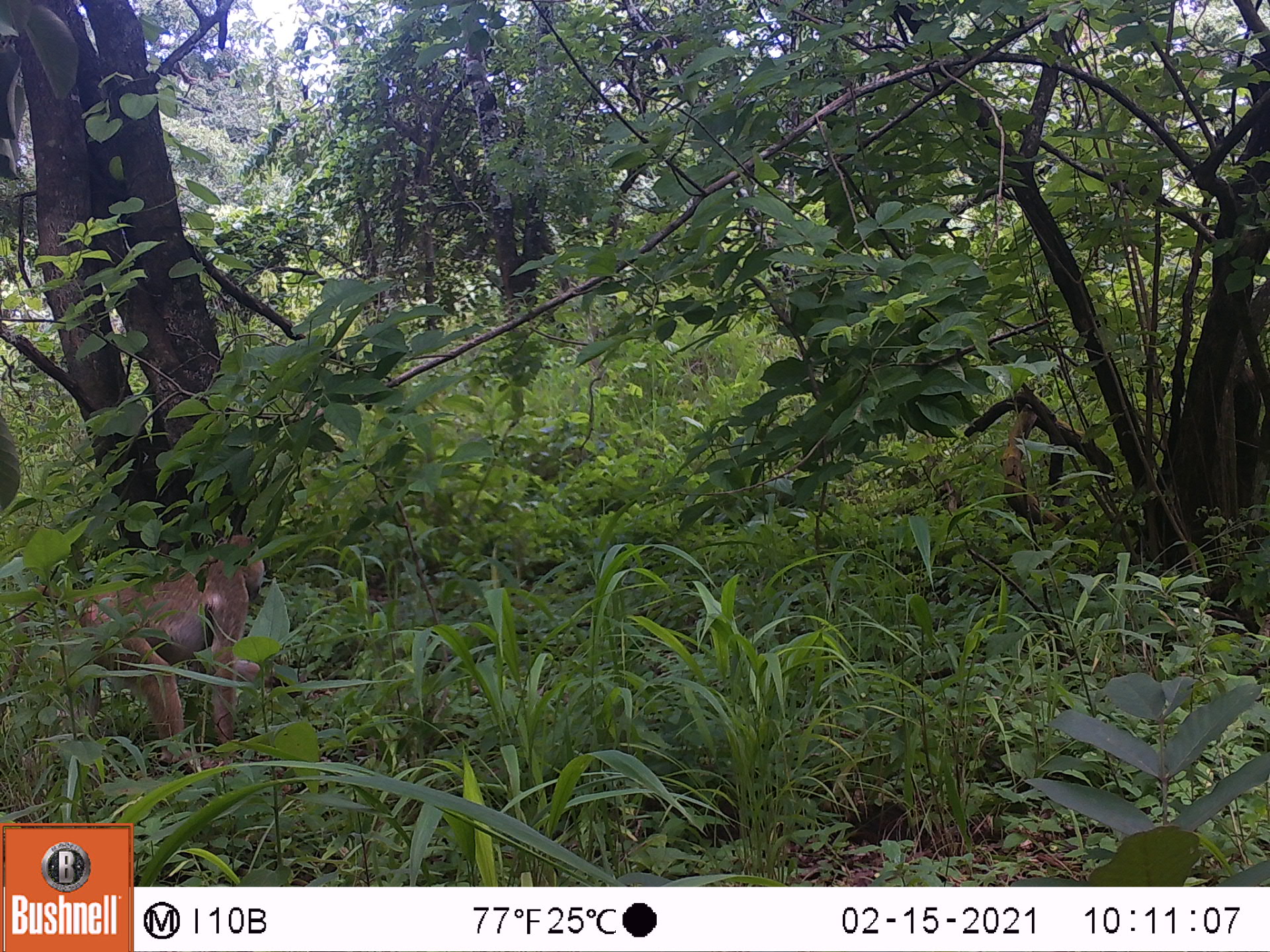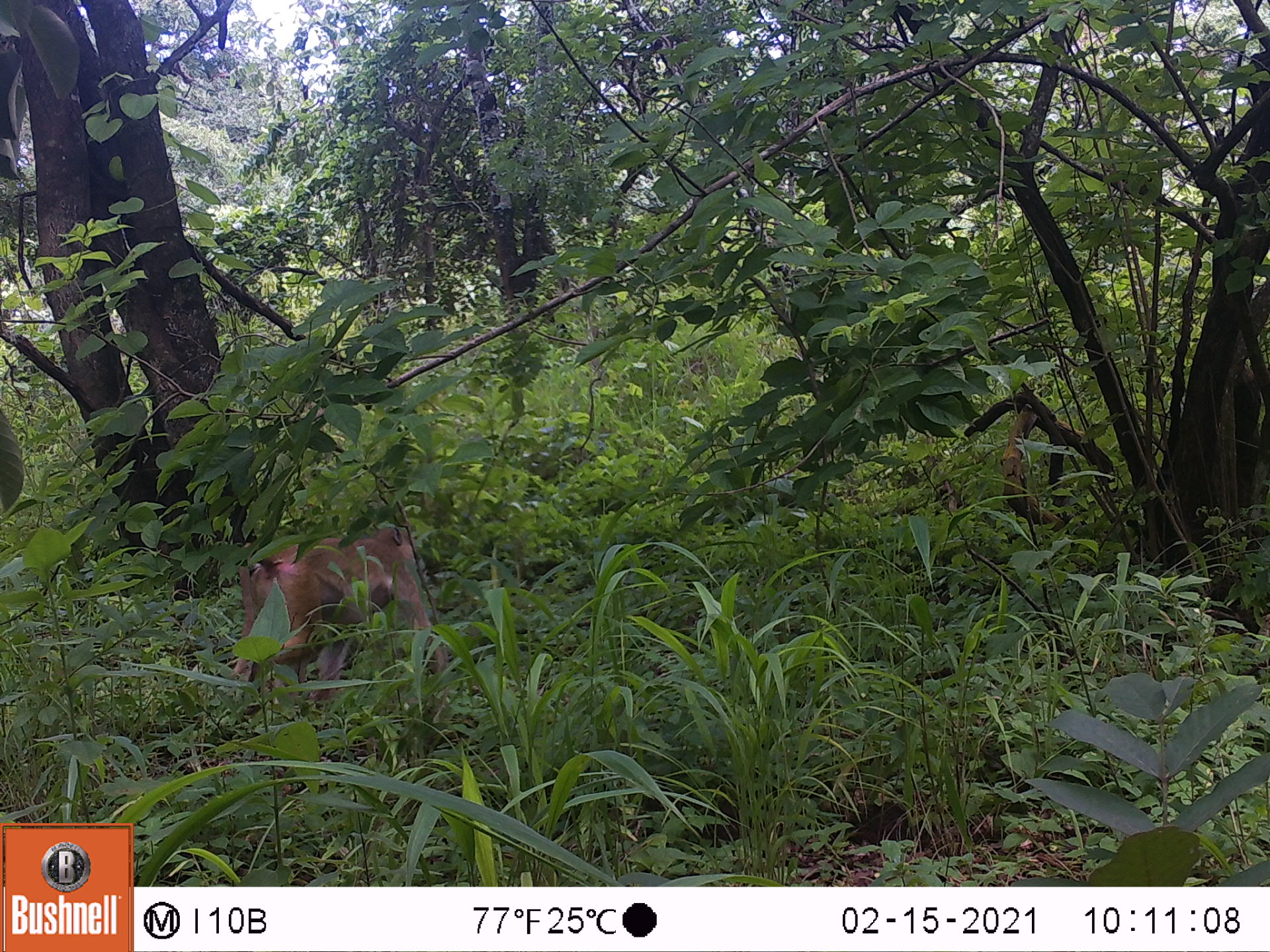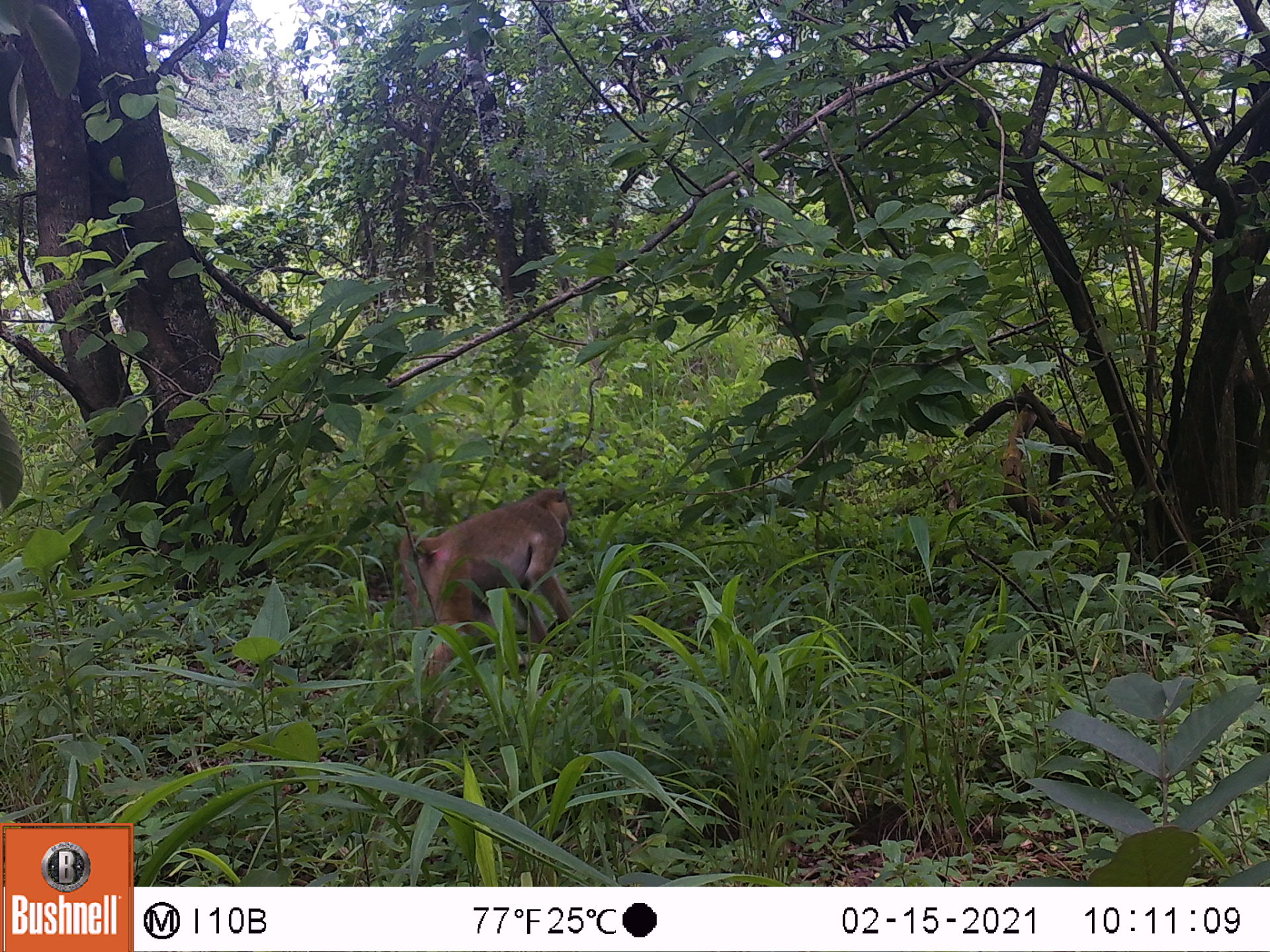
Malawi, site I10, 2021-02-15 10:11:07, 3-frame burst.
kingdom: Animalia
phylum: Chordata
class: Mammalia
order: Primates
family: Cercopithecidae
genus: Papio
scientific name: Papio cynocephalus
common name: yellow baboon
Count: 1.